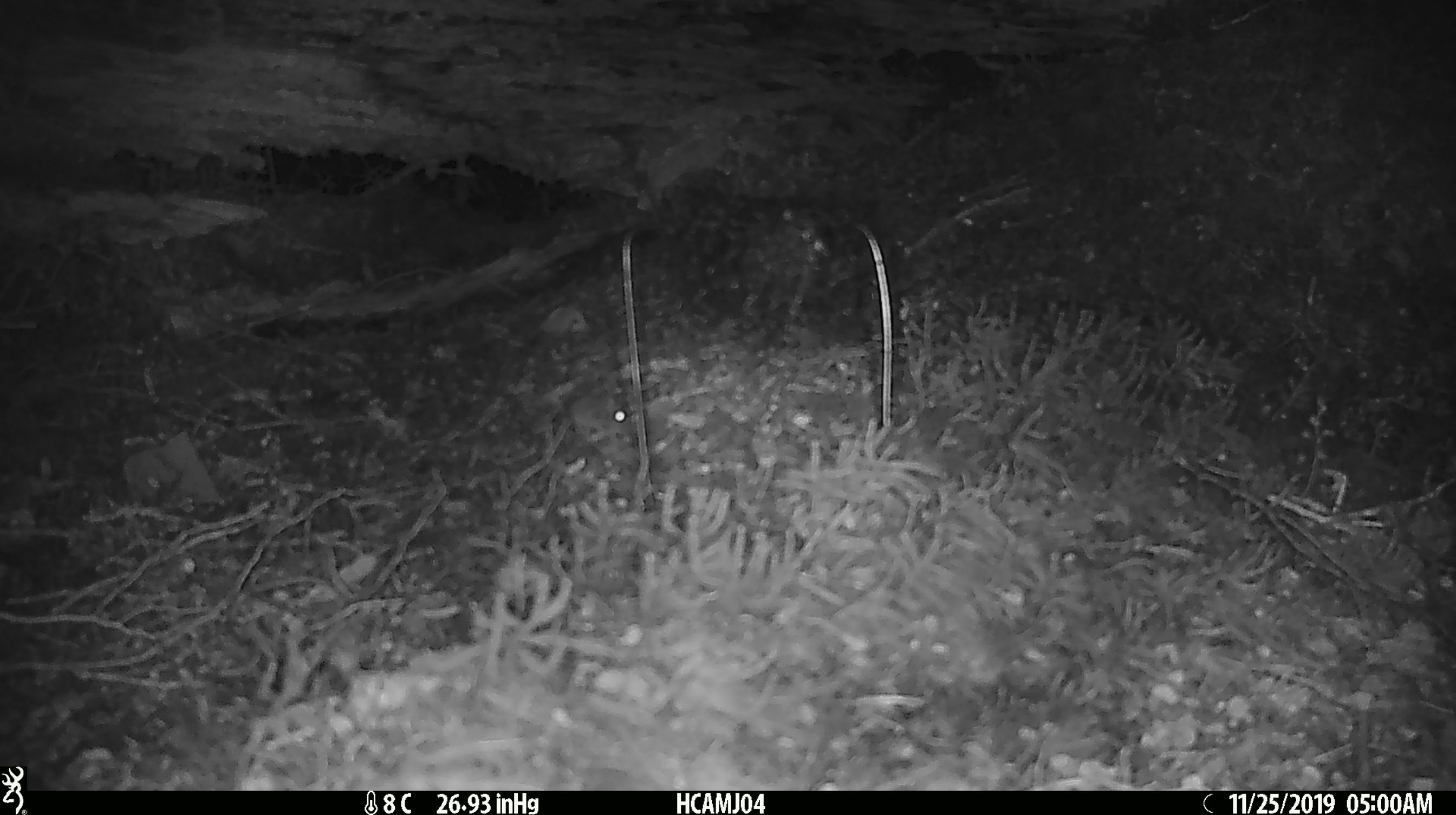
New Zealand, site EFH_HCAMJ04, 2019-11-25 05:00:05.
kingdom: Animalia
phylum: Chordata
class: Mammalia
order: Rodentia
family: Muridae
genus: Mus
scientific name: Mus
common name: mouse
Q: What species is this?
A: Mouse (Mus).